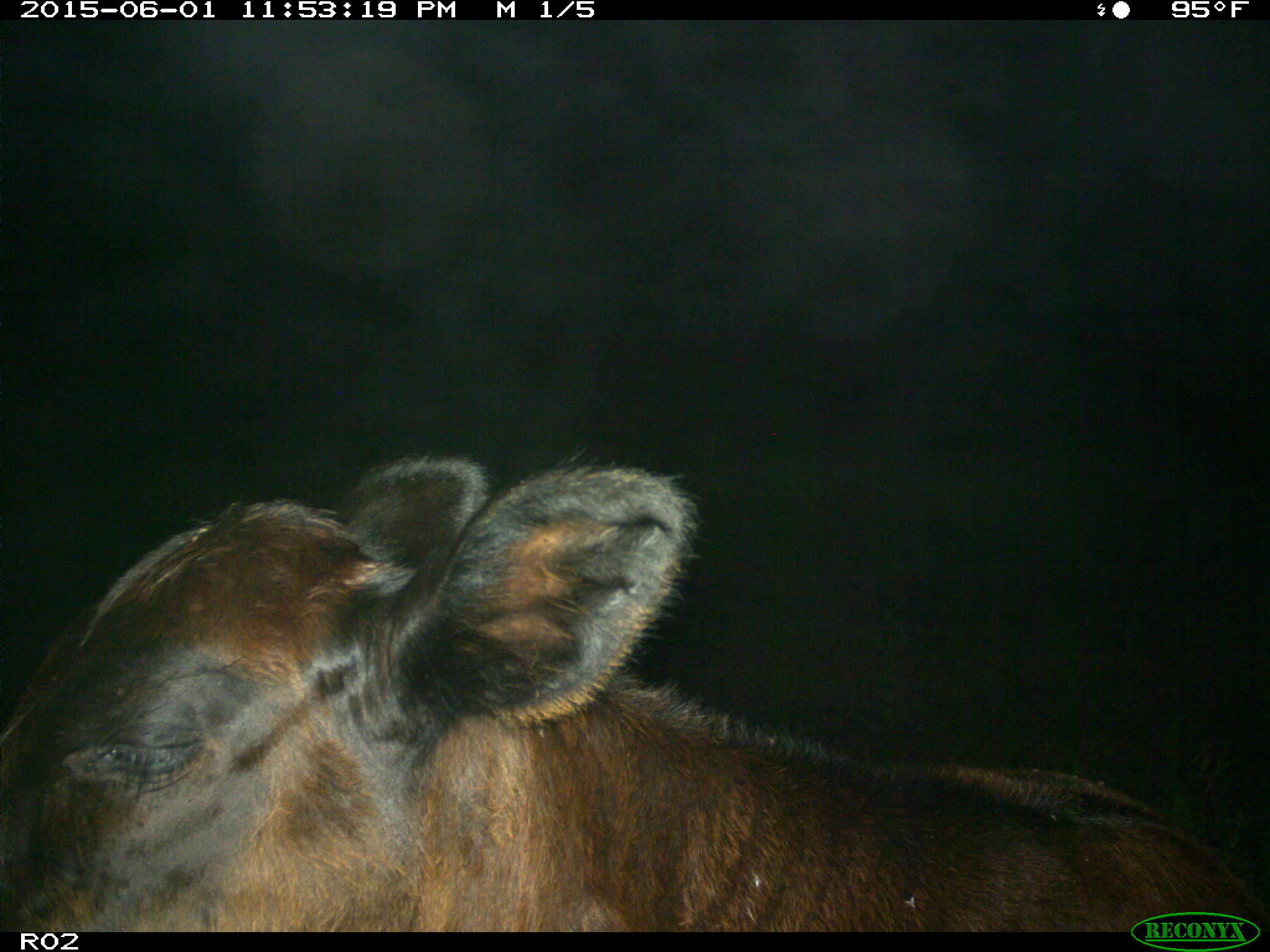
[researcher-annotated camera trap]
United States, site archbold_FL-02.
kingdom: Animalia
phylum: Chordata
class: Mammalia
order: Artiodactyla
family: Bovidae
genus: Bos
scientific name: Bos taurus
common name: domestic cow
Bos taurus (domestic cow).